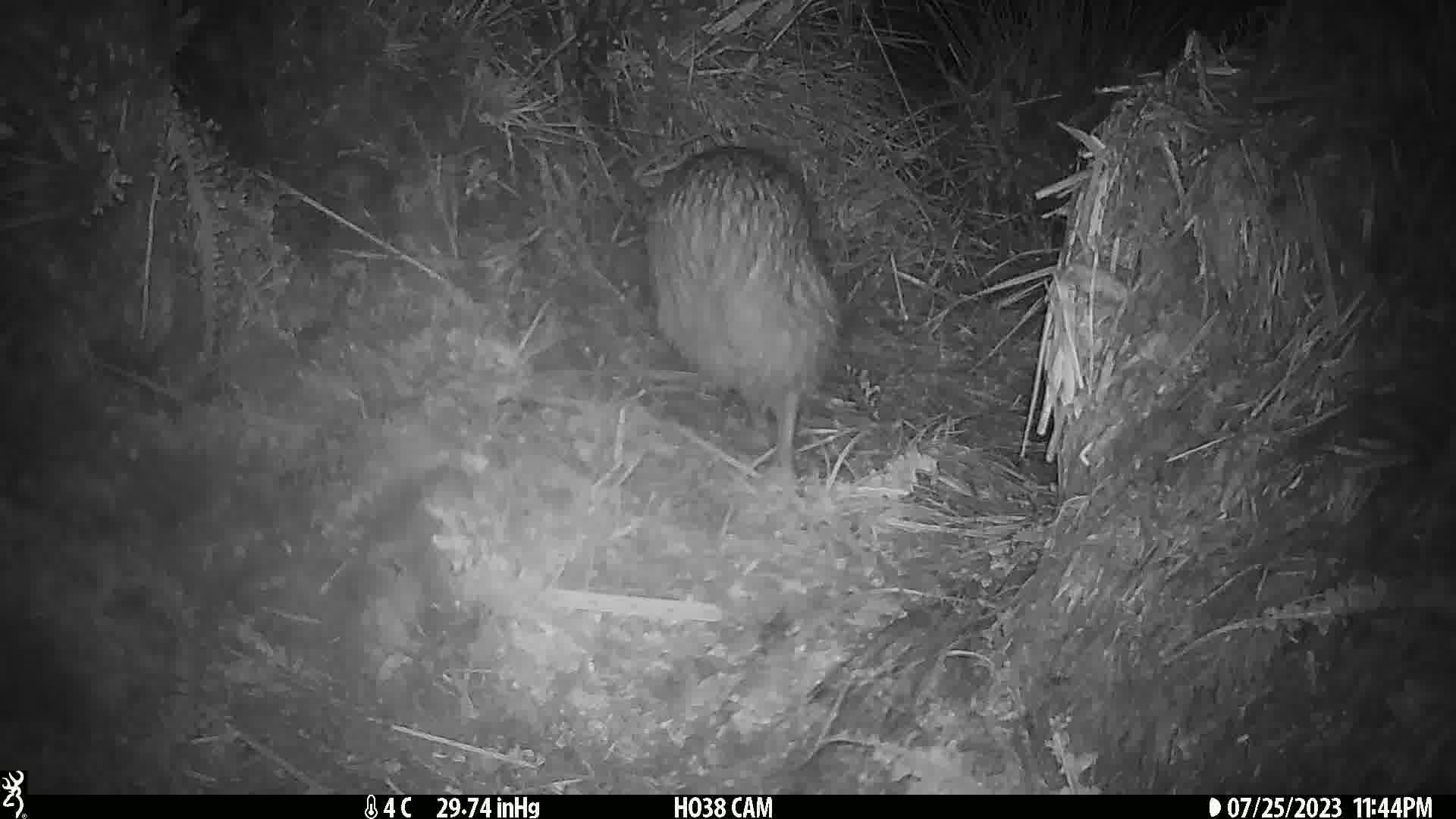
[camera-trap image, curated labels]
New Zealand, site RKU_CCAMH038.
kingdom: Animalia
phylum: Chordata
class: Aves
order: Apterygiformes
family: Apterygidae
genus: Apteryx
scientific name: Apteryx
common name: kiwi